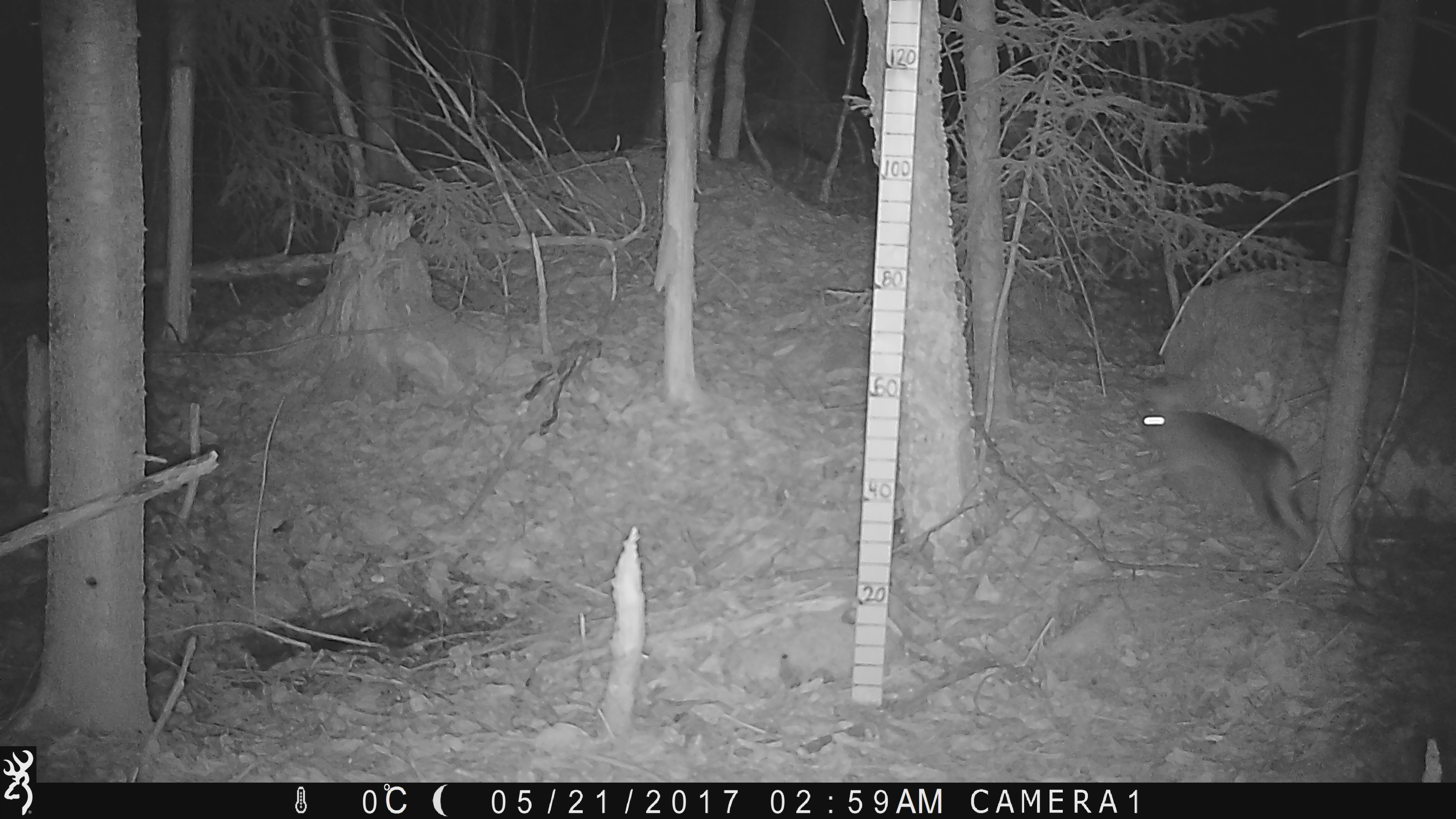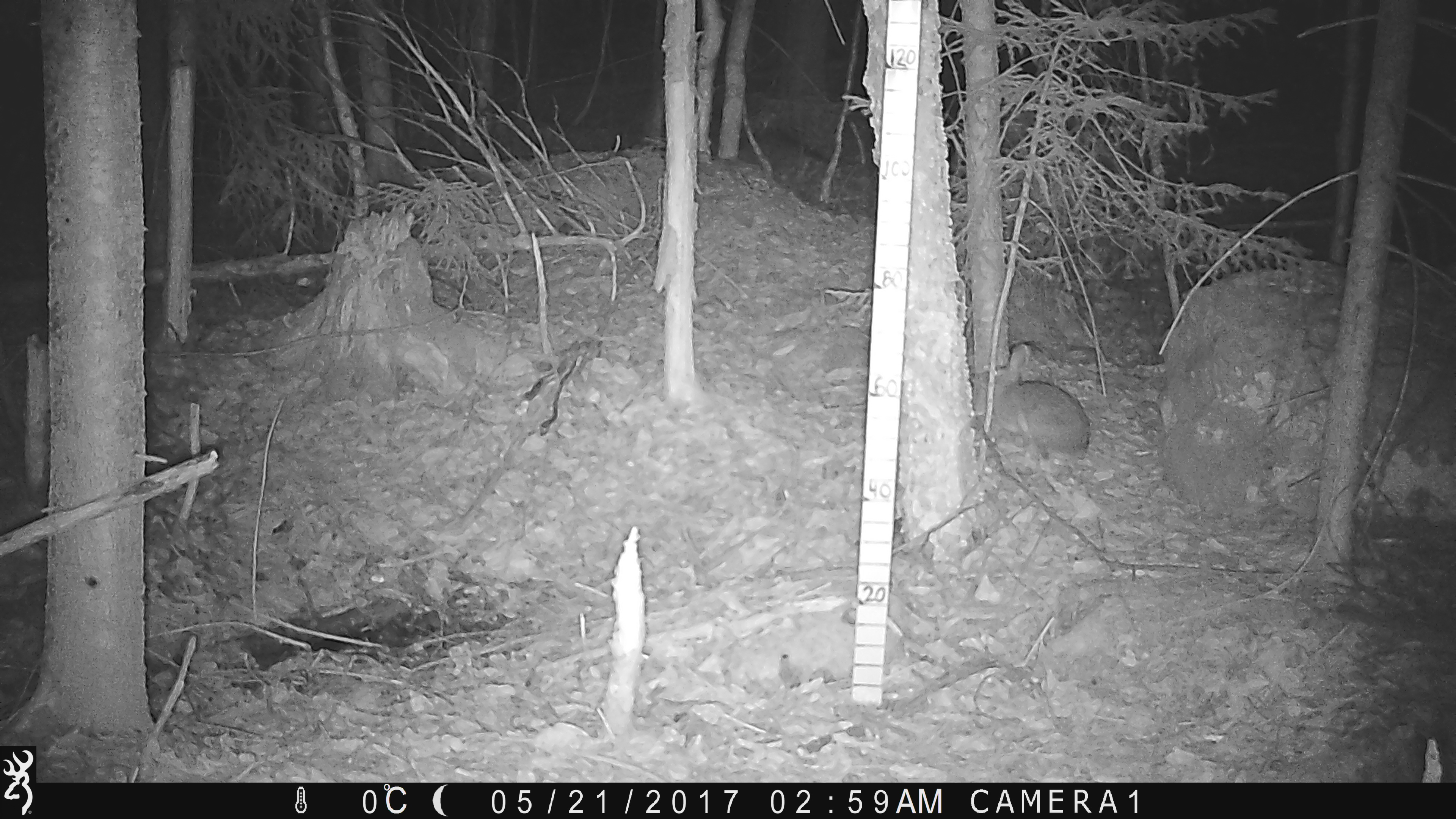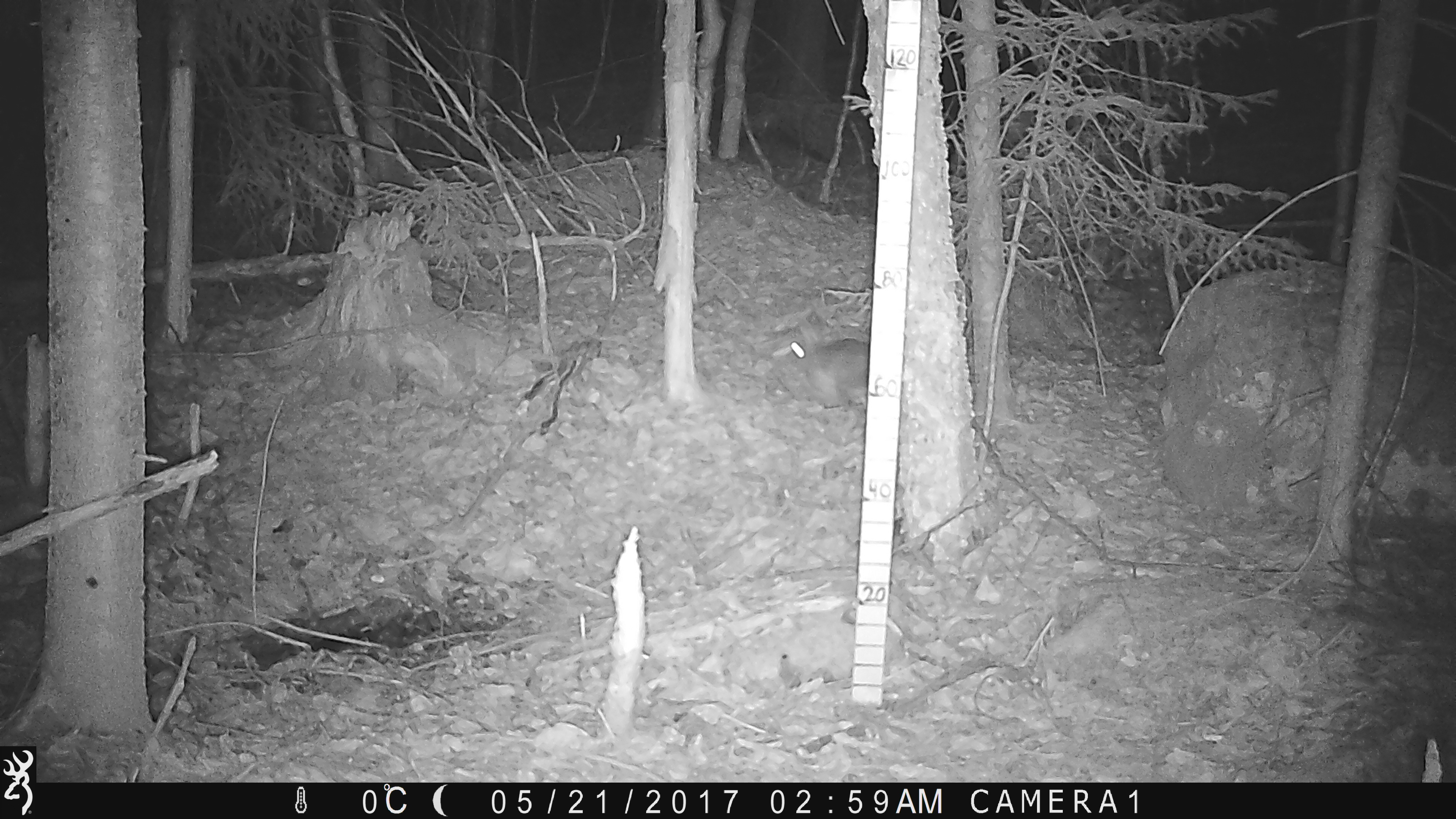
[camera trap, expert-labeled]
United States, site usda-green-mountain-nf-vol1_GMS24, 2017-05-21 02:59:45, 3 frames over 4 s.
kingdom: Animalia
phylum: Chordata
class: Mammalia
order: Lagomorpha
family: Leporidae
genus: Lepus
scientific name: Lepus americanus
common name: snowshoe hare